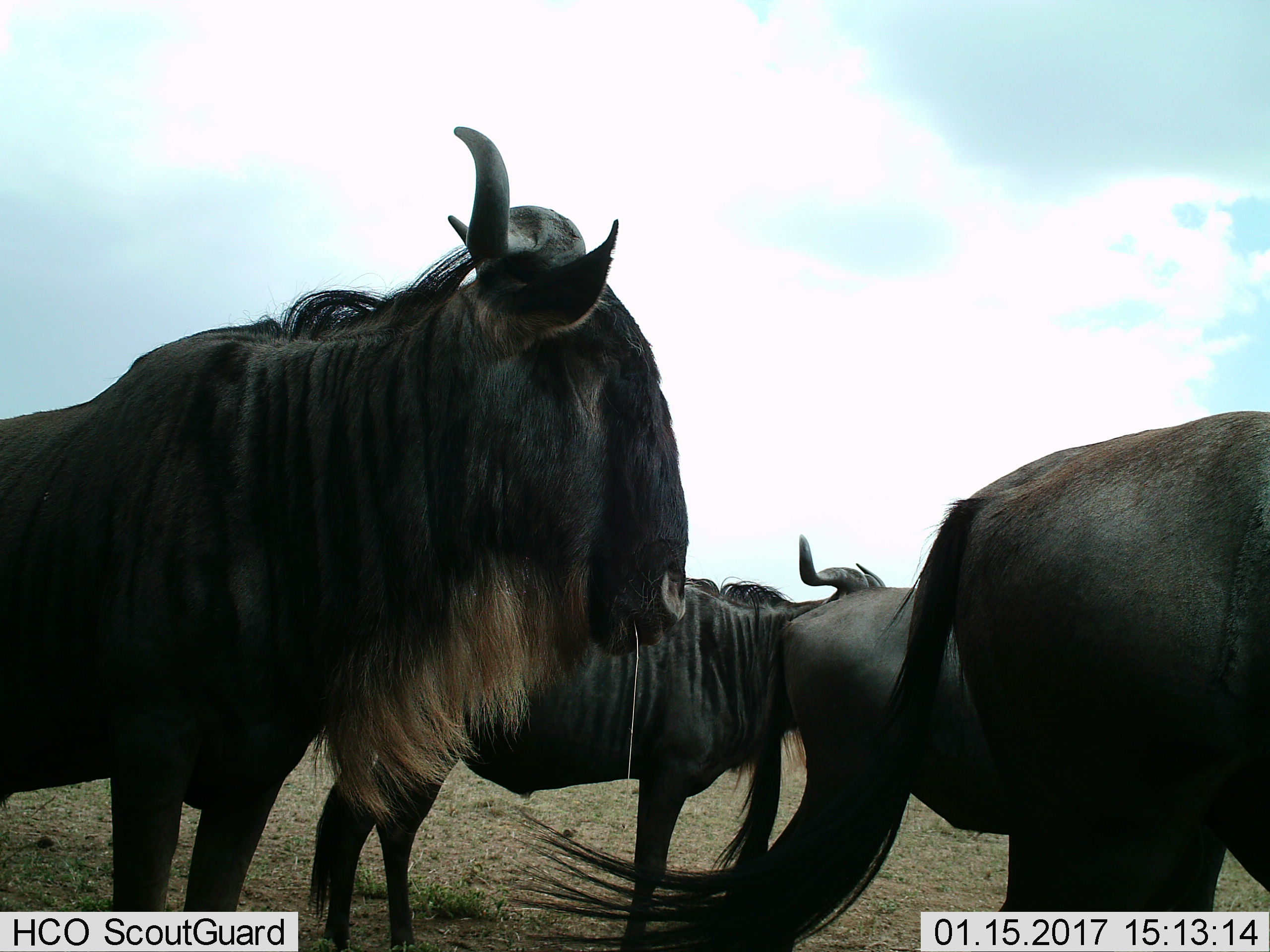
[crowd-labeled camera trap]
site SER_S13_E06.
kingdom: Animalia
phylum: Chordata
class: Mammalia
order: Artiodactyla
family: Bovidae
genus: Connochaetes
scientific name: Connochaetes taurinus taurinus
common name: blue wildebeest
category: wildebeestblue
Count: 4.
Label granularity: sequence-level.